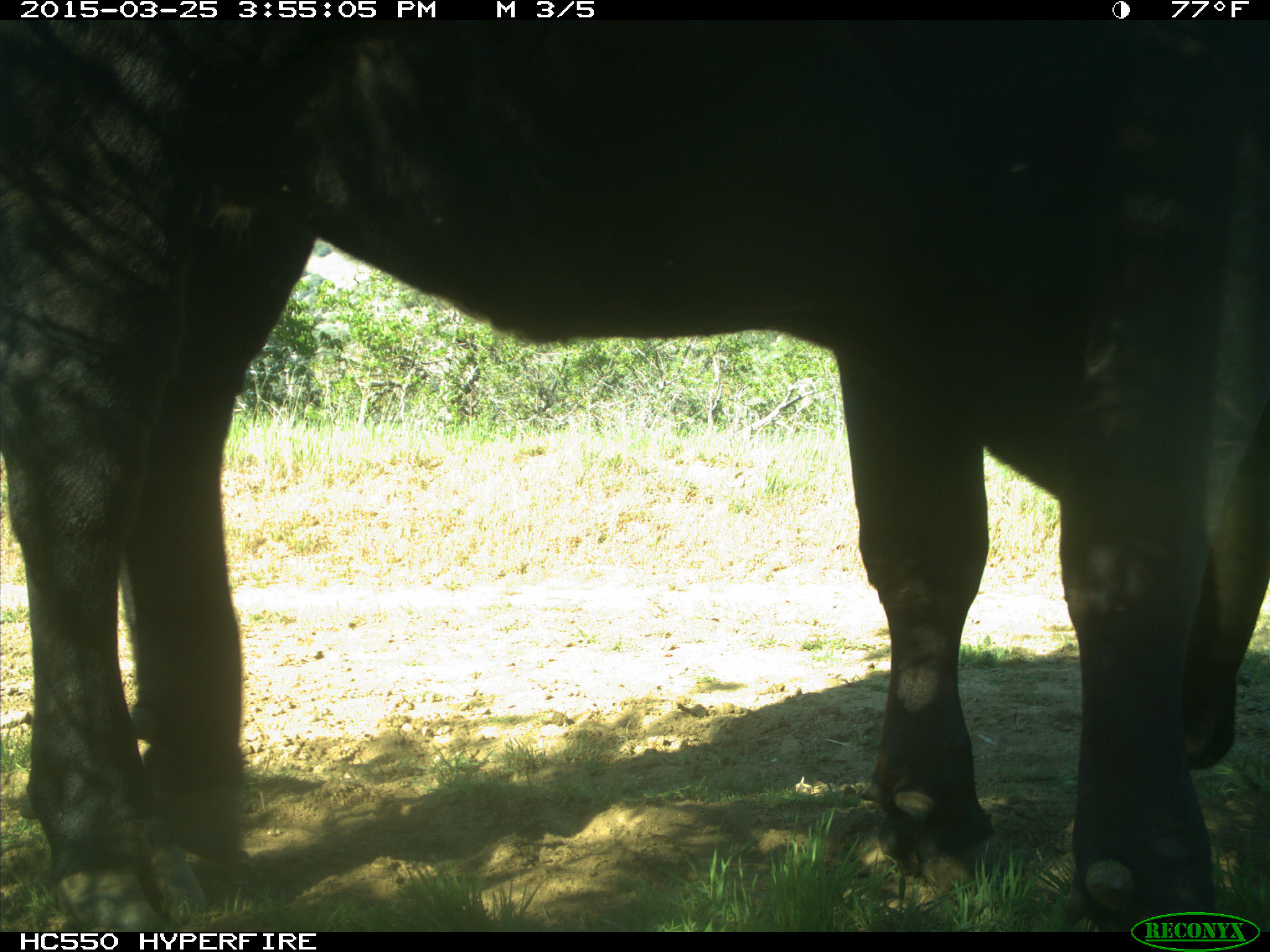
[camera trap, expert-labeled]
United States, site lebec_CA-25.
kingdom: Animalia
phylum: Chordata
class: Mammalia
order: Artiodactyla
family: Bovidae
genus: Bos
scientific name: Bos taurus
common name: domestic cow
Bos taurus (domestic cow).